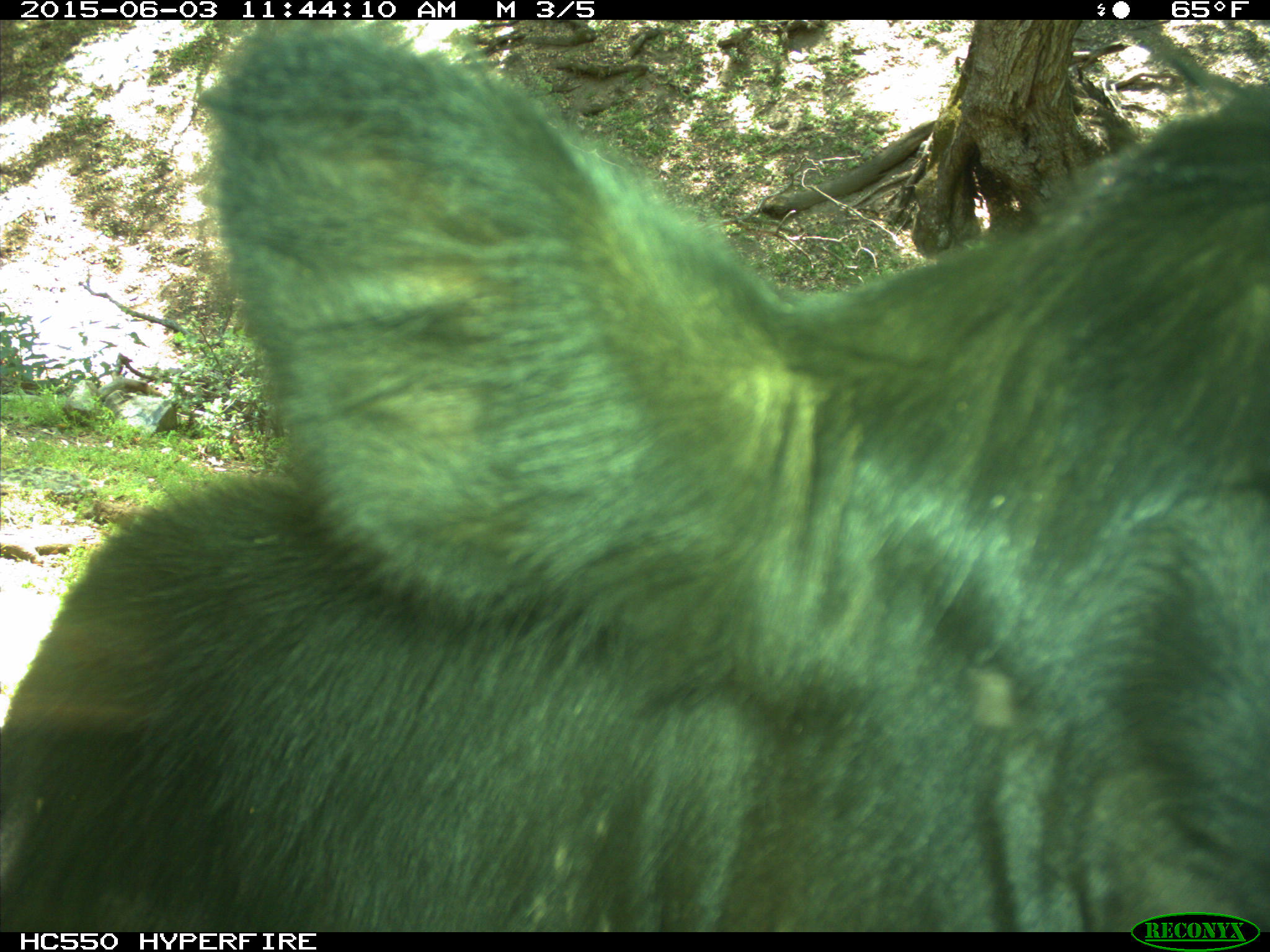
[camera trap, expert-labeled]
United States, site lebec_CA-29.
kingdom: Animalia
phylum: Chordata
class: Mammalia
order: Artiodactyla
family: Bovidae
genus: Bos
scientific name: Bos taurus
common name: domestic cow